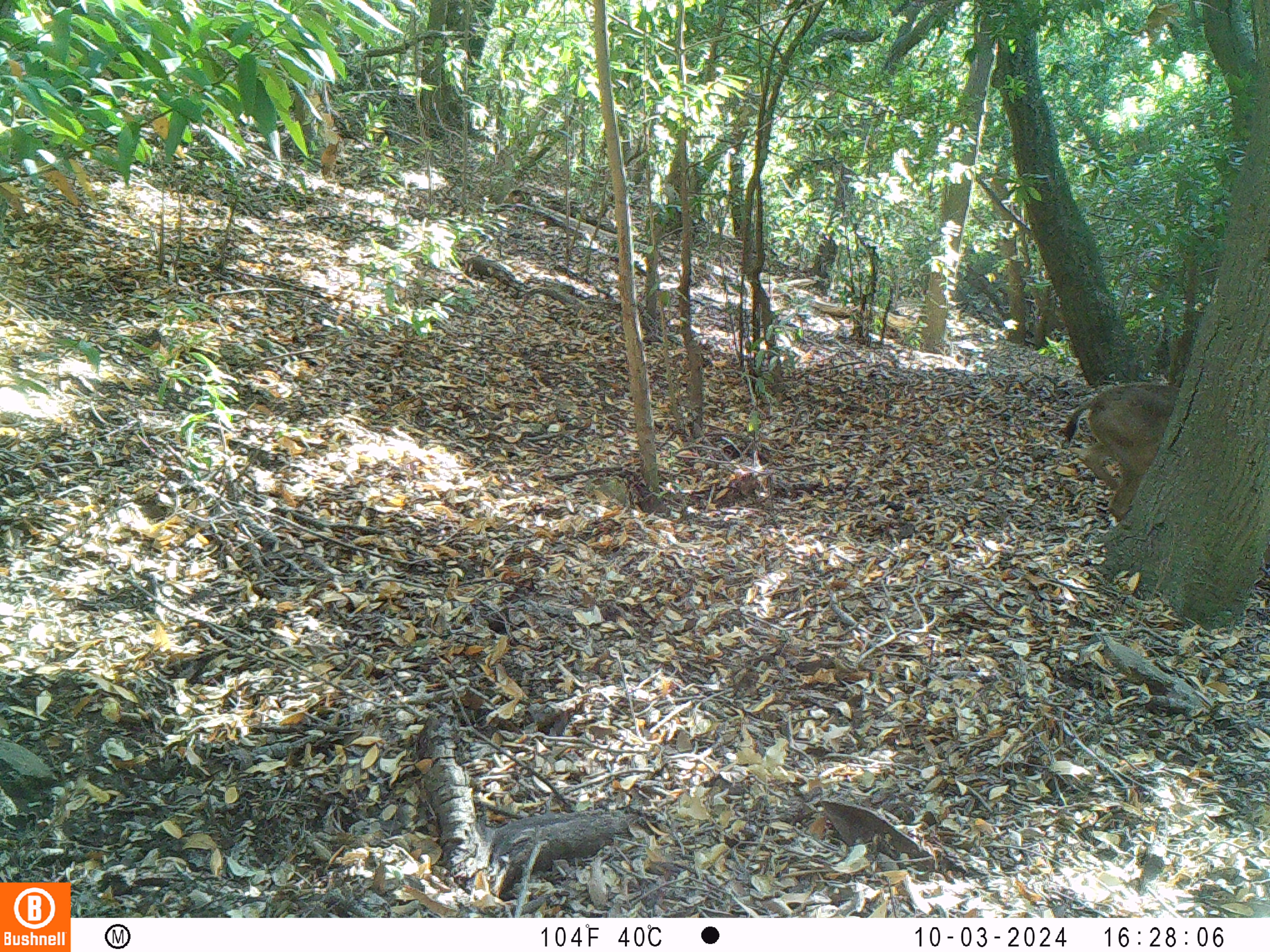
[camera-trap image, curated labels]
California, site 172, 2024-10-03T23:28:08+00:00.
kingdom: Animalia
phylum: Chordata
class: Mammalia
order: Artiodactyla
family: Cervidae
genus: Odocoileus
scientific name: Odocoileus hemionus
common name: mule deer